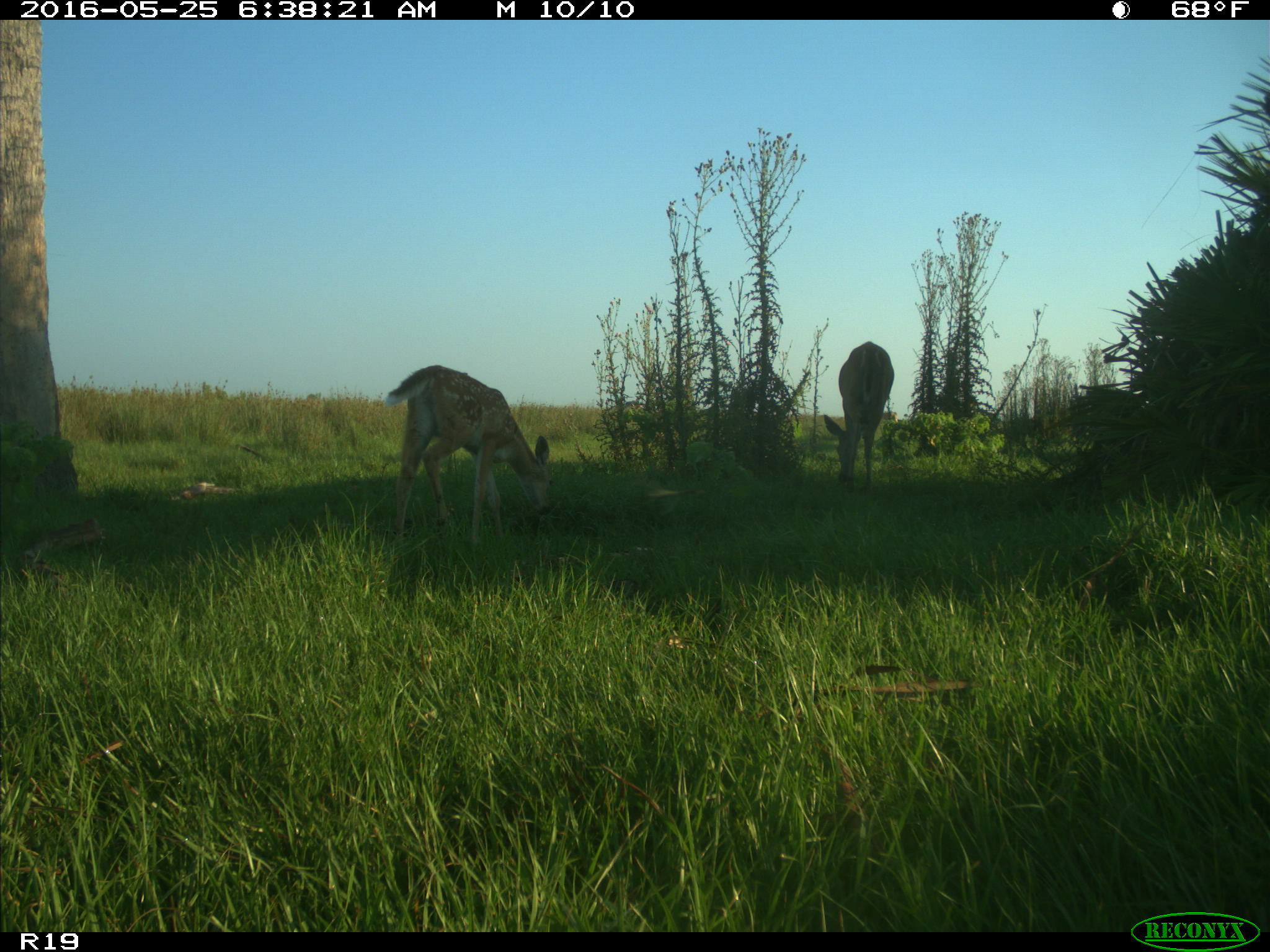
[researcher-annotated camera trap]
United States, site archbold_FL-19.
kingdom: Animalia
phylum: Chordata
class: Mammalia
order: Artiodactyla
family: Cervidae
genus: Odocoileus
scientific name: Odocoileus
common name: deer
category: unidentified deer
Unidentified deer (deer) (Odocoileus).